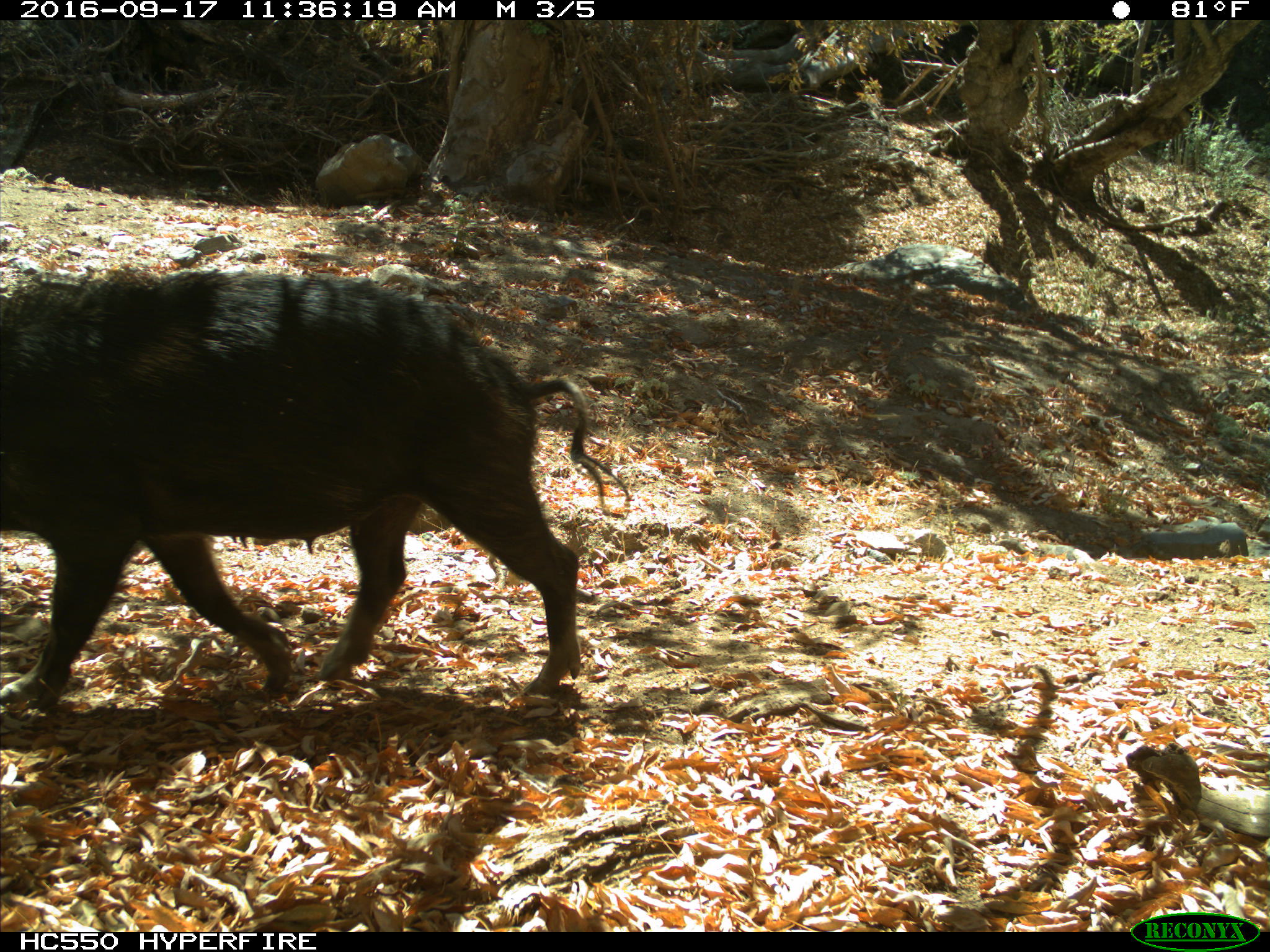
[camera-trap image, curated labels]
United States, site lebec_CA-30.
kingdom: Animalia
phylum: Chordata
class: Mammalia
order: Artiodactyla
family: Suidae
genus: Sus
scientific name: Sus scrofa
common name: wild boar